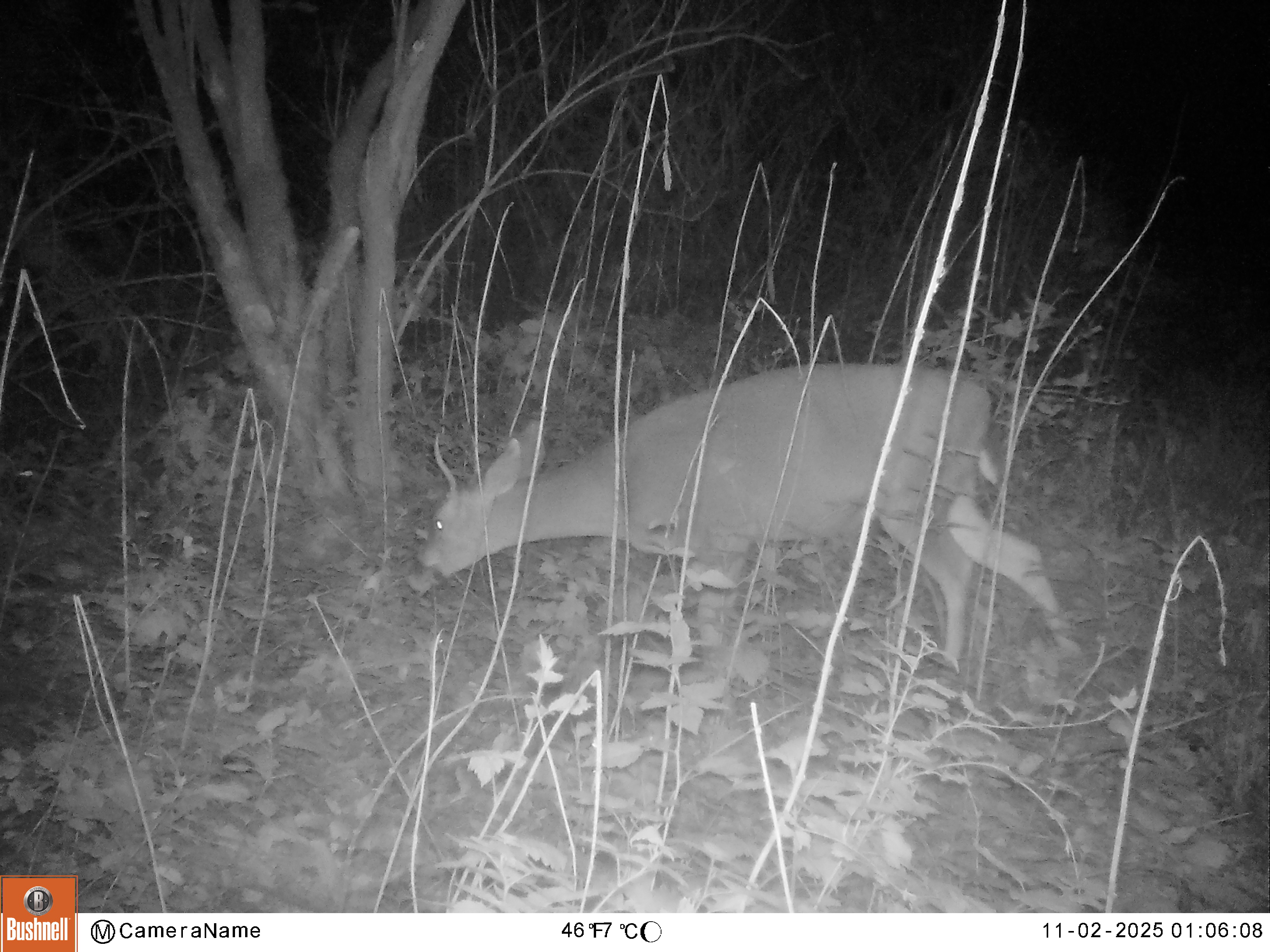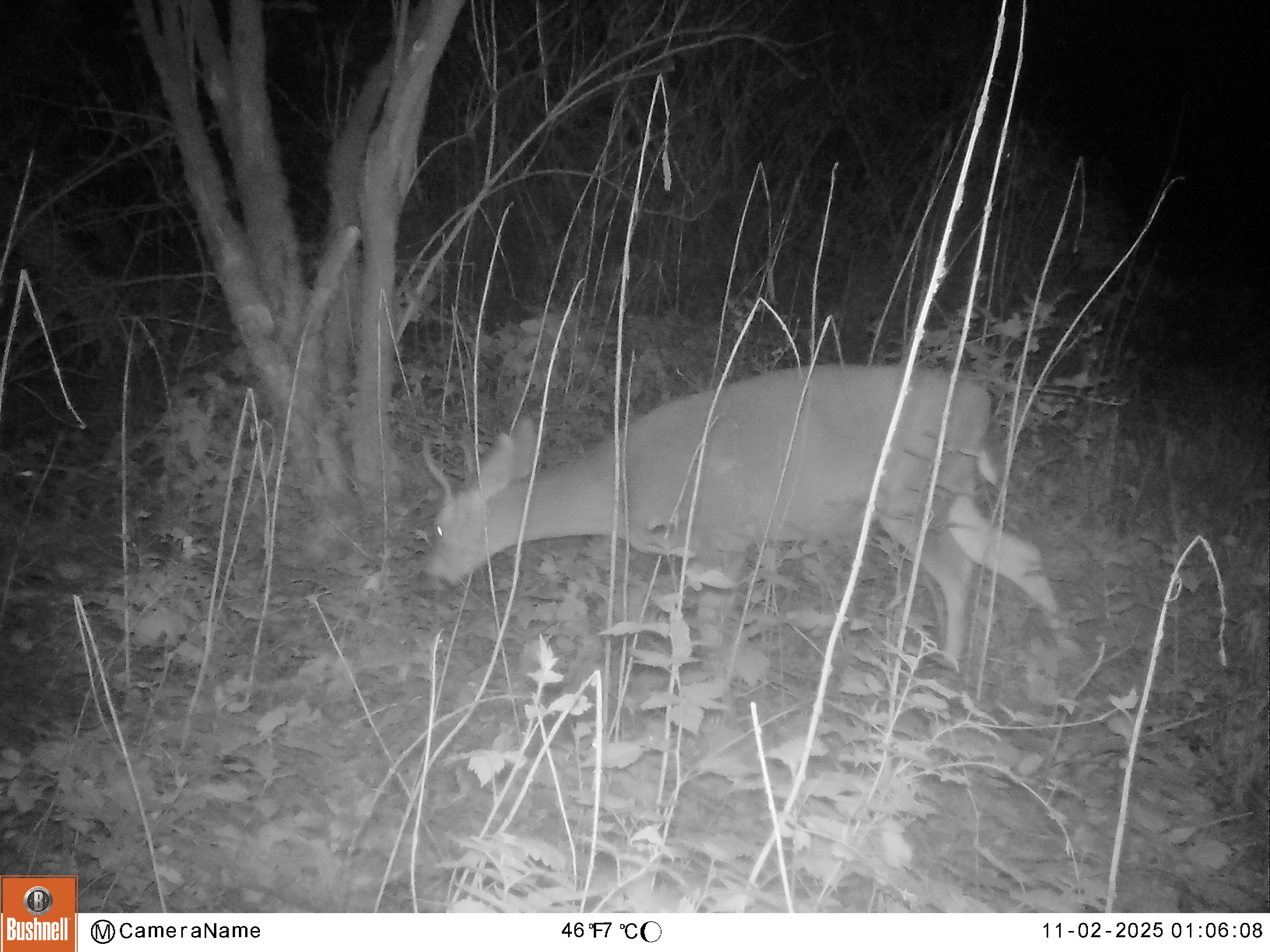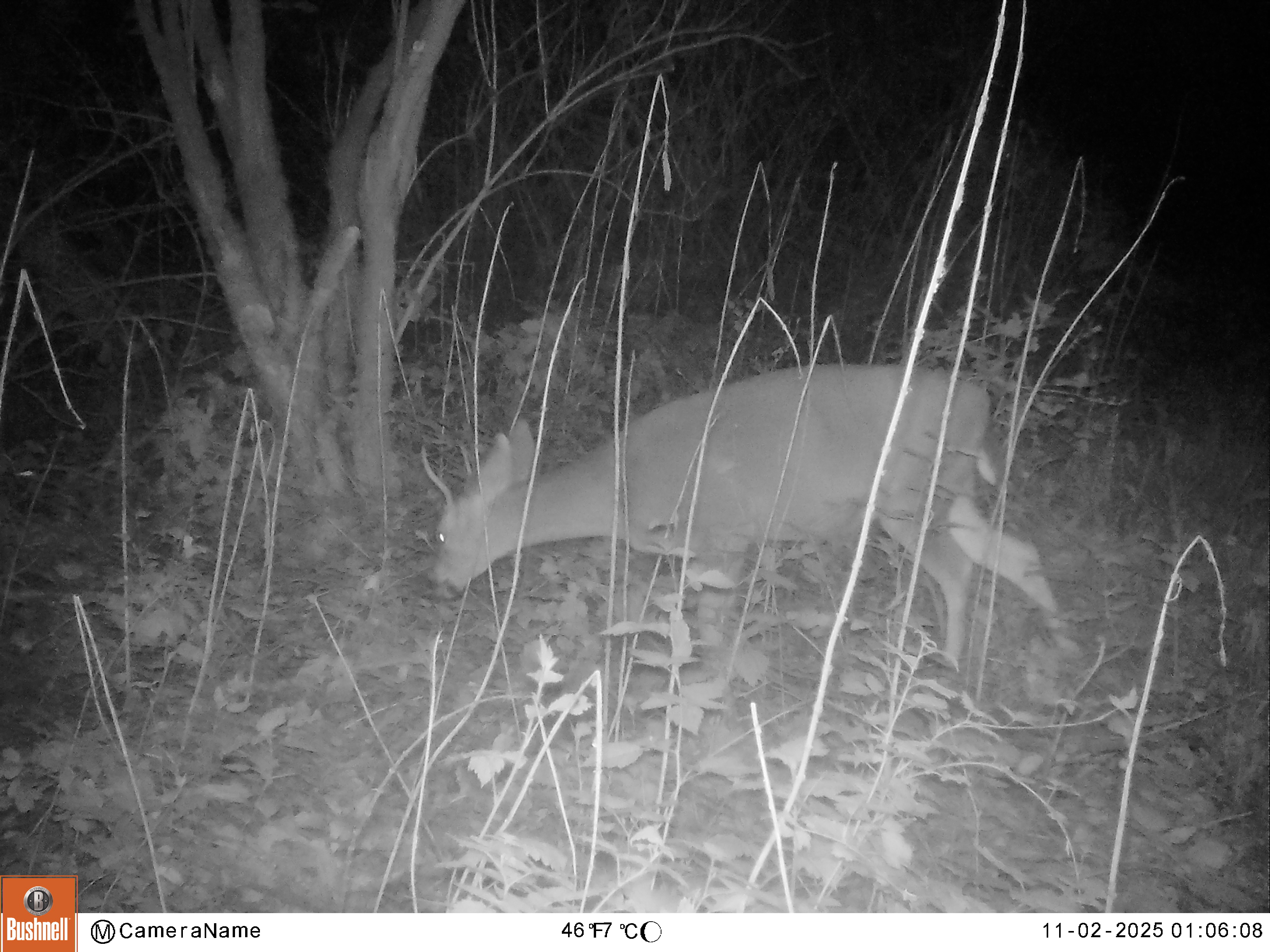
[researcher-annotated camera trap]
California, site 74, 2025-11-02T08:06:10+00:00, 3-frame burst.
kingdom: Animalia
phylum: Chordata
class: Mammalia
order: Artiodactyla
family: Cervidae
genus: Odocoileus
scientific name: Odocoileus hemionus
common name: mule deer